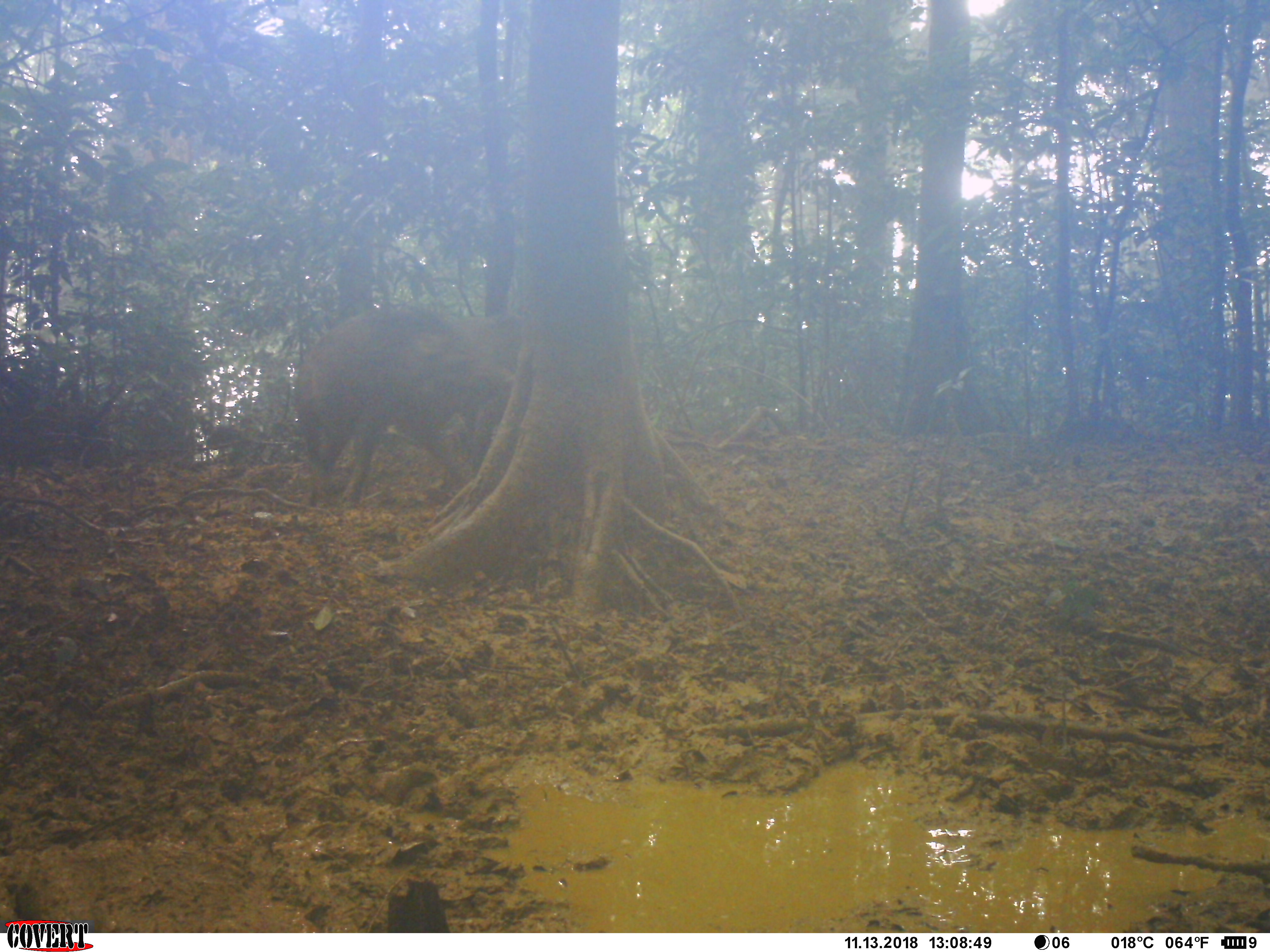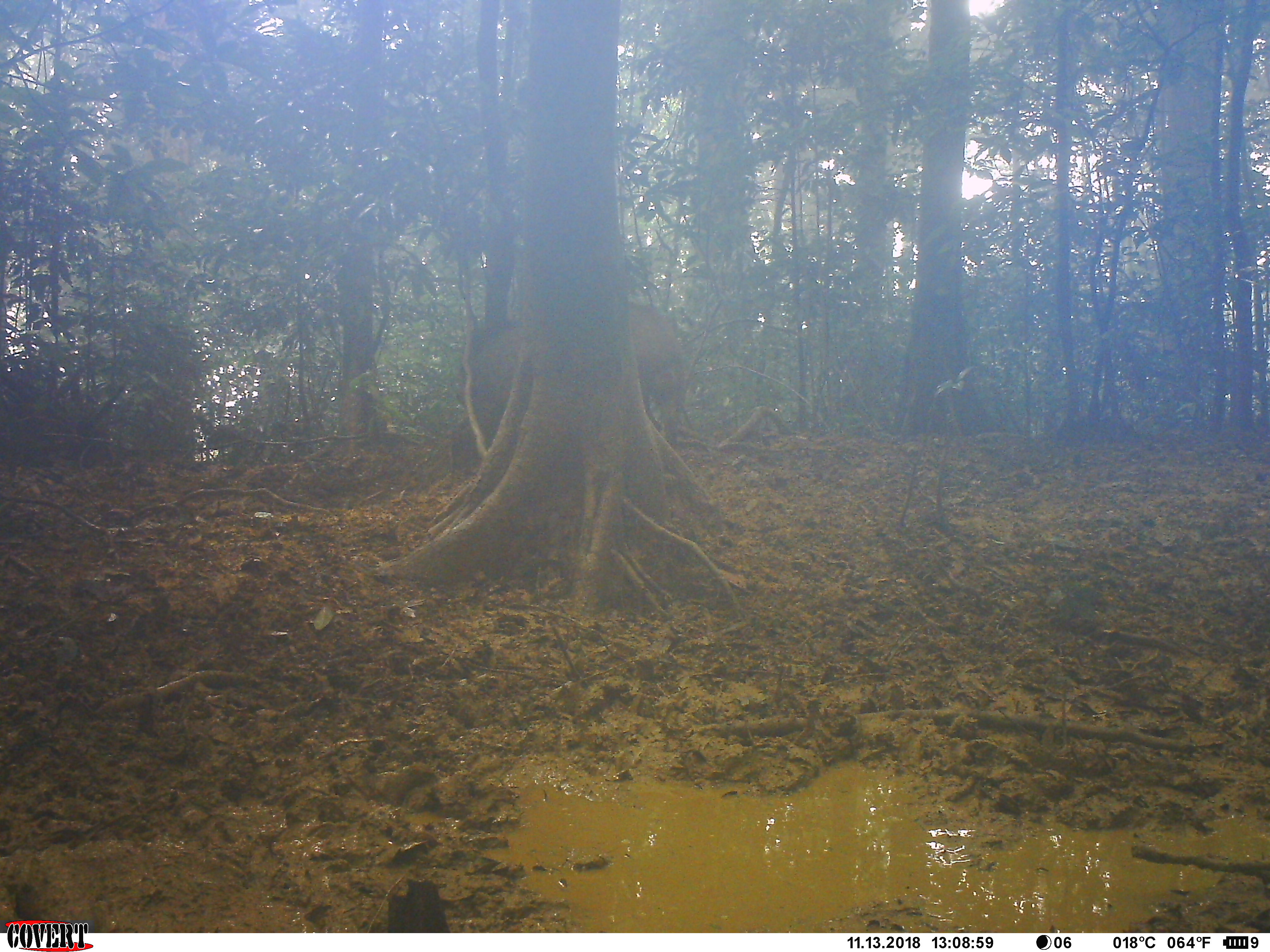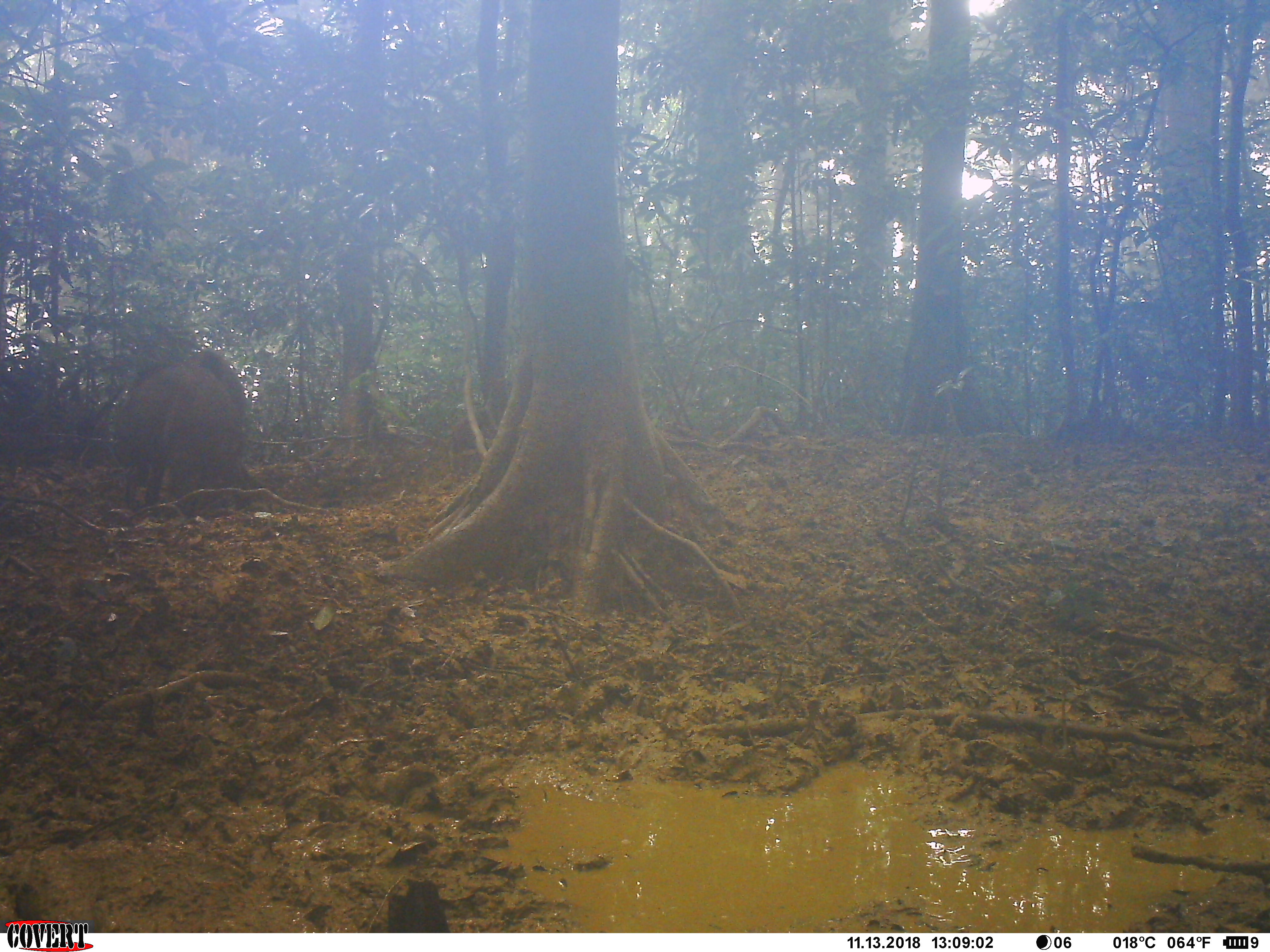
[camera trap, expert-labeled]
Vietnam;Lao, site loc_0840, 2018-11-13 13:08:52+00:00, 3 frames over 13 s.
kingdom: Animalia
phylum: Chordata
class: Mammalia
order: Artiodactyla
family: Suidae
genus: Sus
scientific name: Sus scrofa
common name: eurasian wild pig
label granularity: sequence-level